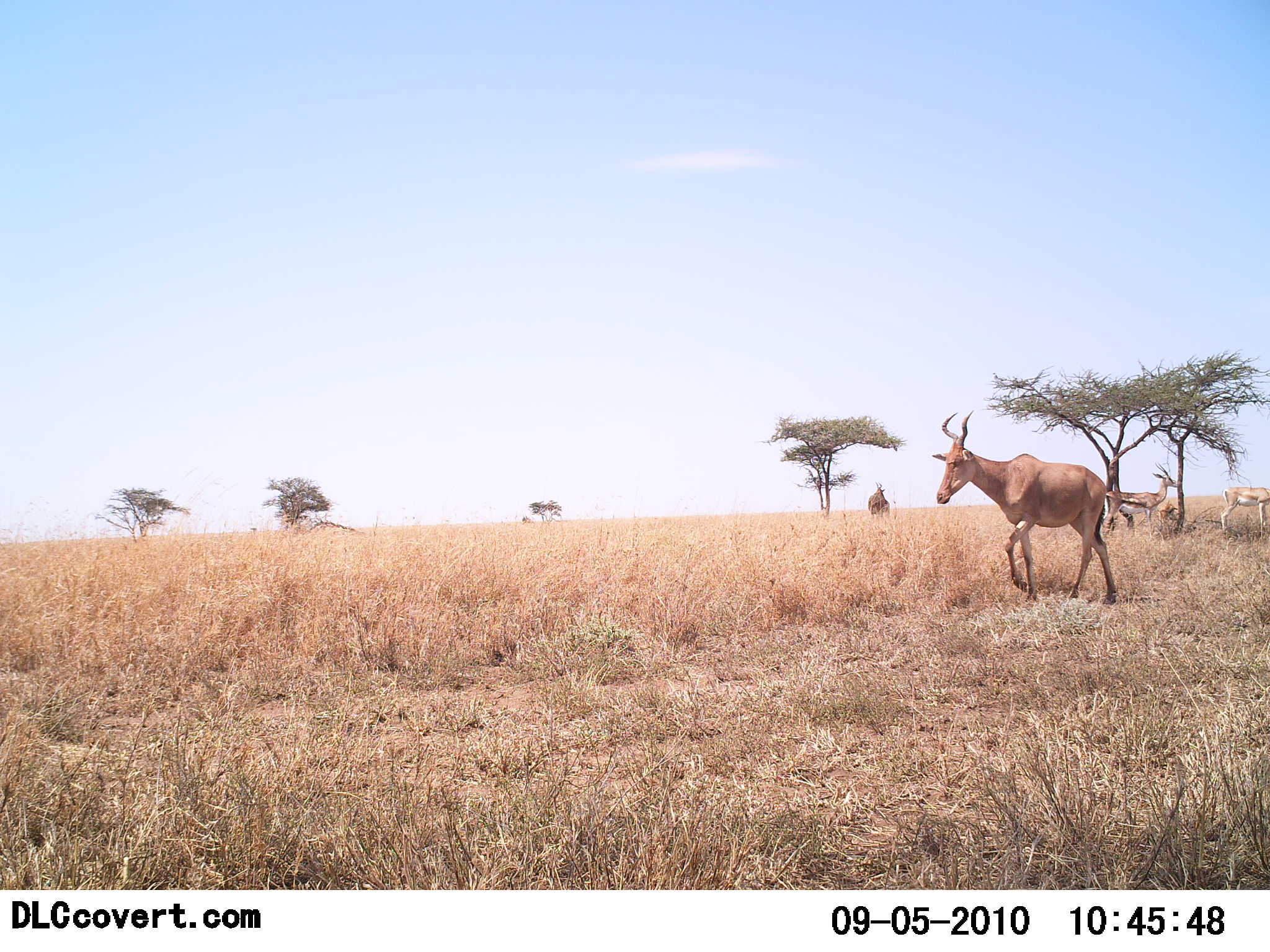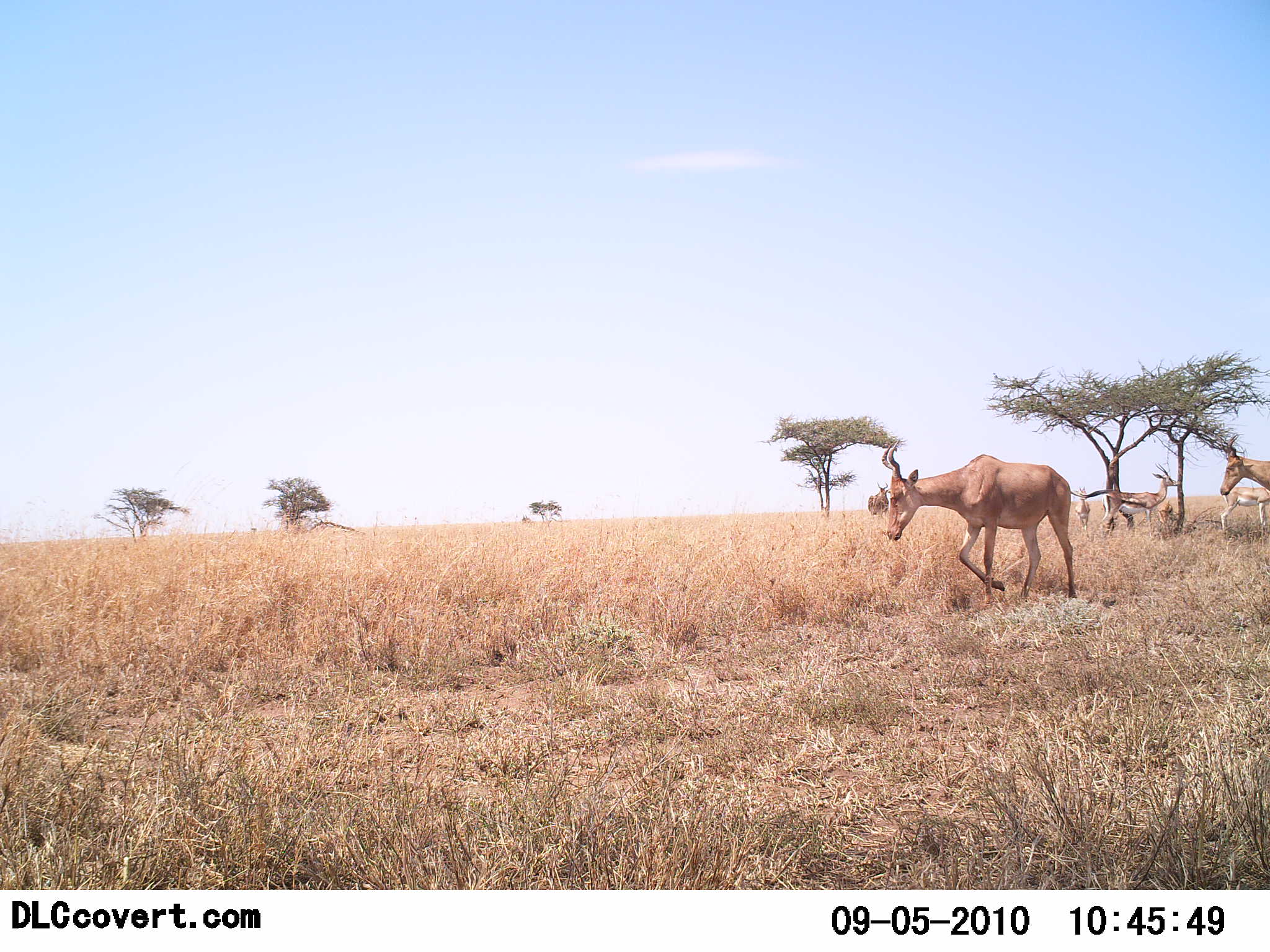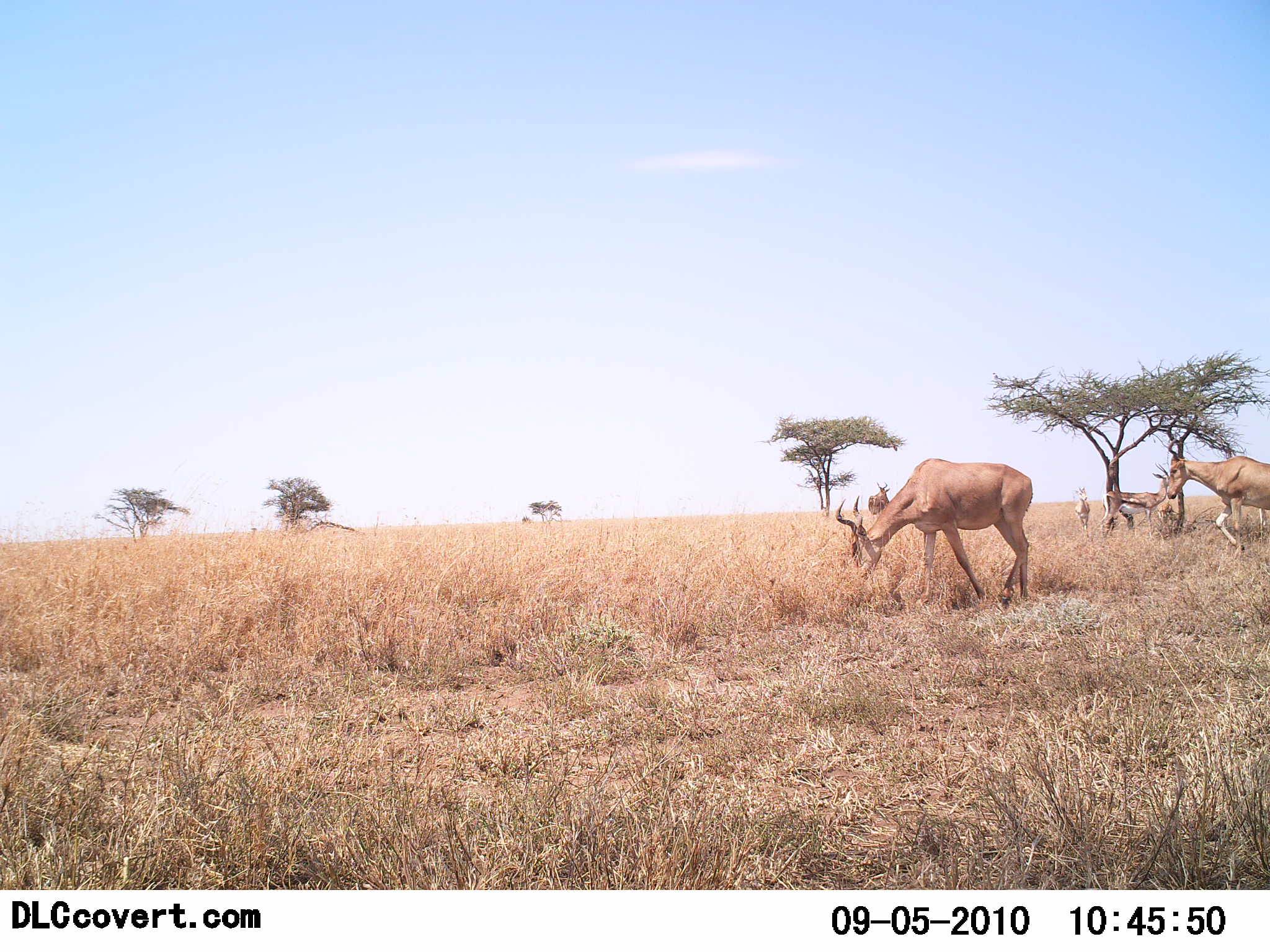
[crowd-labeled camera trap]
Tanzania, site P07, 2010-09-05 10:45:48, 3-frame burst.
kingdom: Animalia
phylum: Chordata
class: Mammalia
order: Artiodactyla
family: Bovidae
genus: Eudorcas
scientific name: Eudorcas thomsonii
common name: thomson's gazelle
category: gazellethomsons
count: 3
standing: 95%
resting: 0%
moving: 9%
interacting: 0%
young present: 0%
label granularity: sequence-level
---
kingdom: Animalia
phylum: Chordata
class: Mammalia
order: Artiodactyla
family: Bovidae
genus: Alcelaphus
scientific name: Alcelaphus buselaphus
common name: hartebeest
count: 2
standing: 22%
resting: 0%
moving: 91%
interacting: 0%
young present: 0%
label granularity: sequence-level